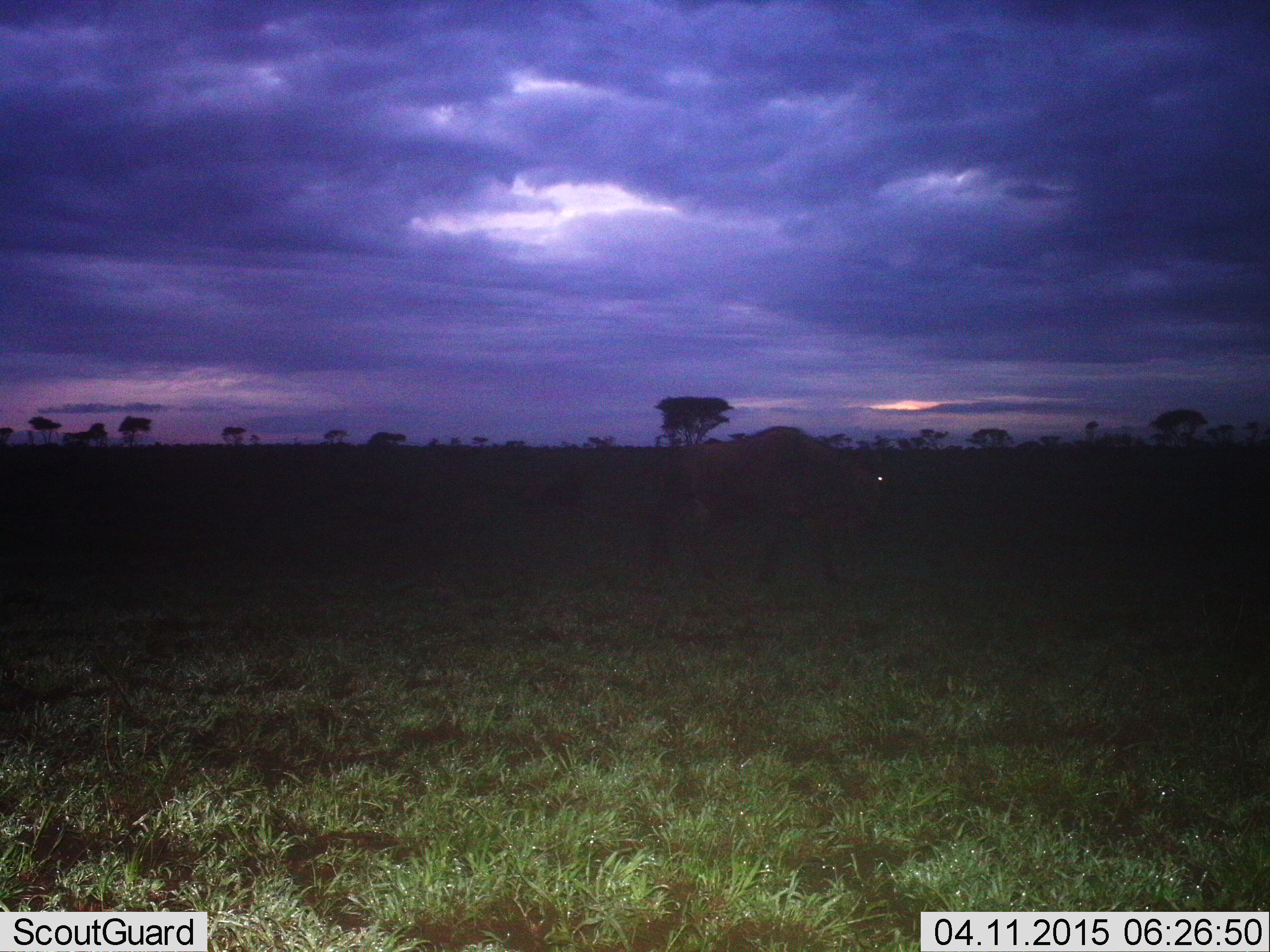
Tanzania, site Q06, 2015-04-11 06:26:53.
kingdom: Animalia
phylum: Chordata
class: Mammalia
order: Artiodactyla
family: Bovidae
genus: Connochaetes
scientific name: Connochaetes taurinus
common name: blue wildebeest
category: wildebeest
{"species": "wildebeest (blue wildebeest) (Connochaetes taurinus)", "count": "1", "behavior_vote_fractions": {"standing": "0%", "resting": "0%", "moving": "100%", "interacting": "0%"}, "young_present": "0%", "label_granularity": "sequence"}